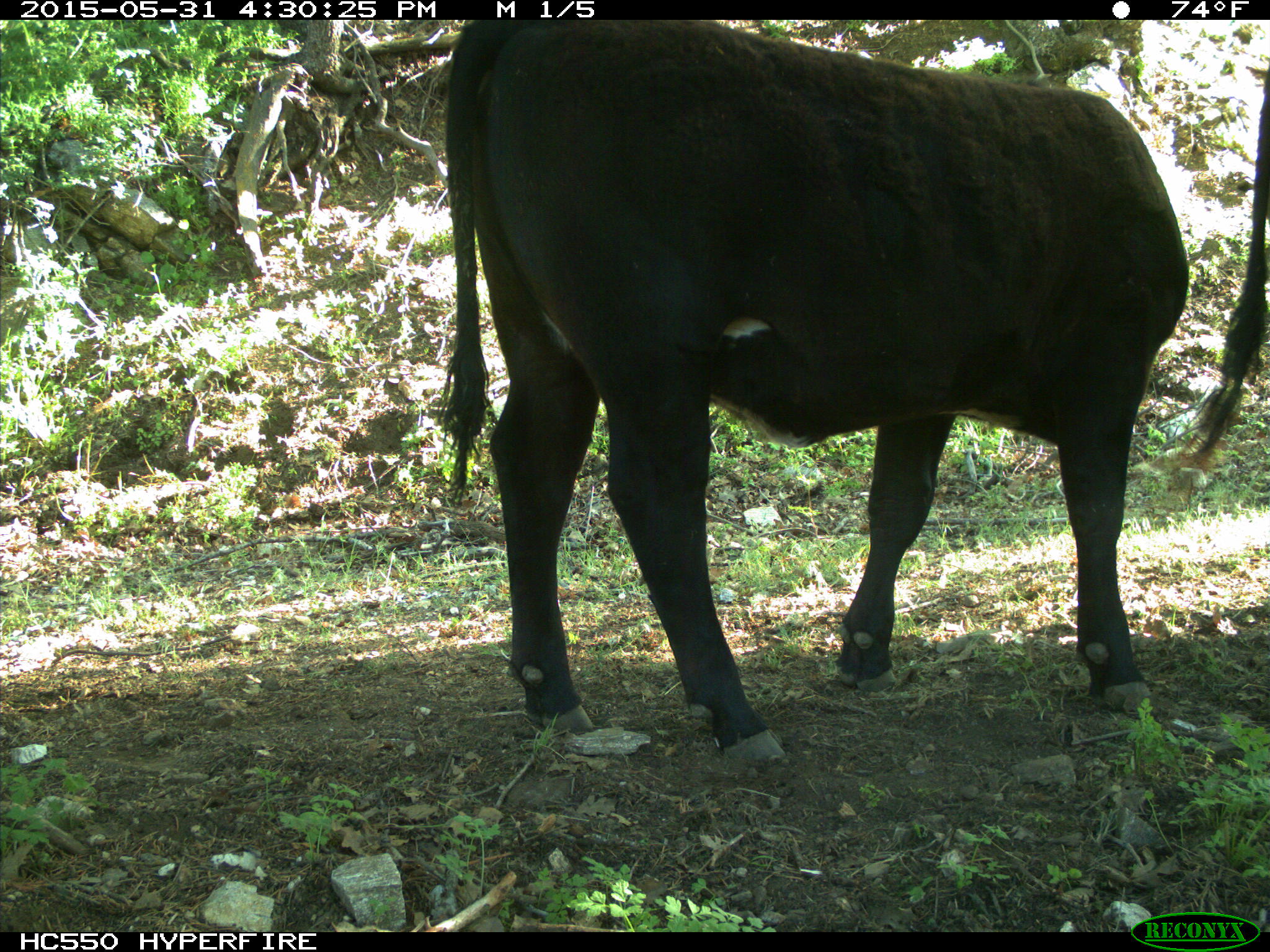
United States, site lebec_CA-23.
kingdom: Animalia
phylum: Chordata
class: Mammalia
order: Artiodactyla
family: Bovidae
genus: Bos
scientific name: Bos taurus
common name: domestic cow